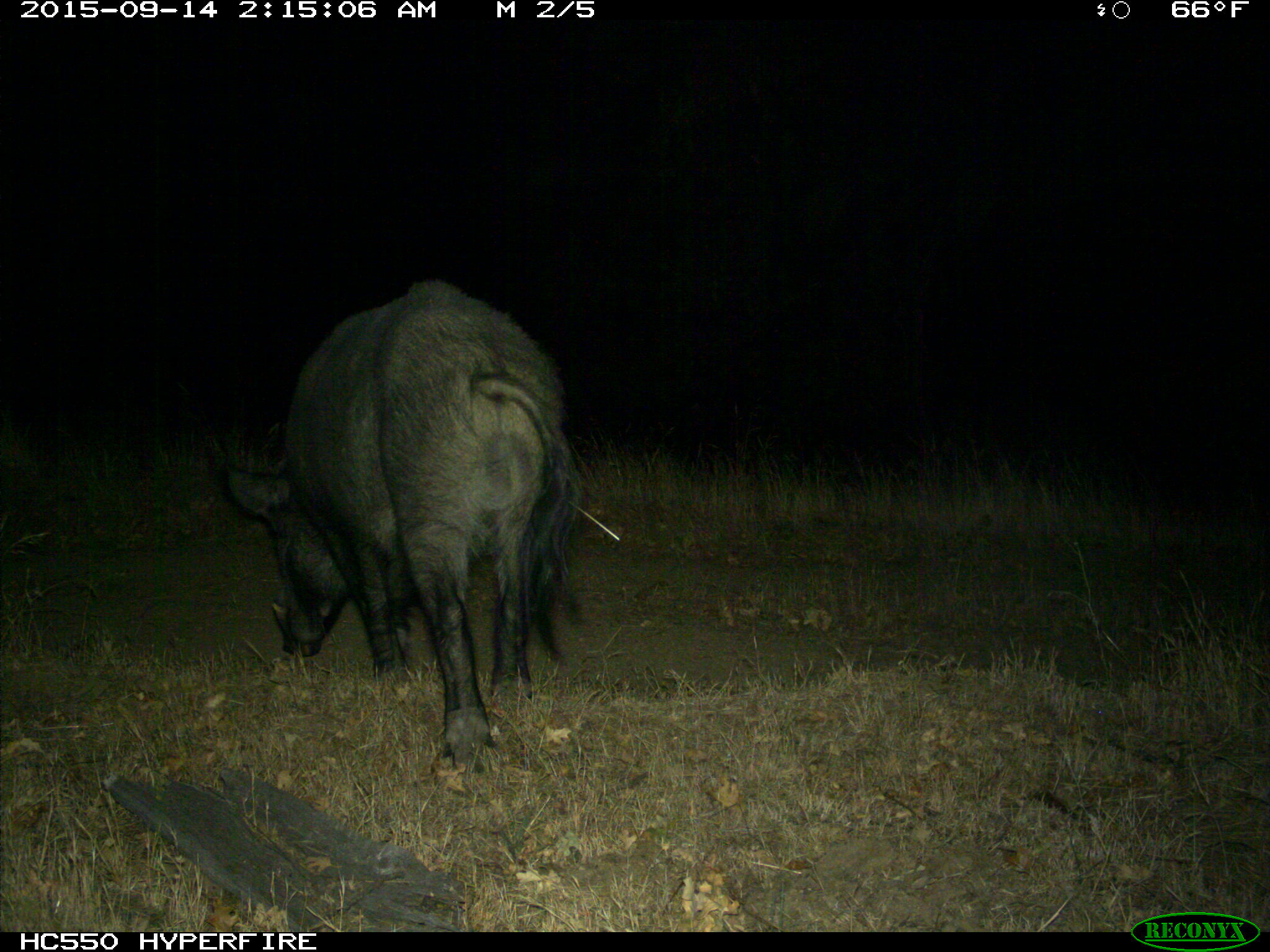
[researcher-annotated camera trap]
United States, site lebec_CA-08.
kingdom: Animalia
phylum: Chordata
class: Mammalia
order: Artiodactyla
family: Suidae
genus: Sus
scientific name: Sus scrofa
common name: wild boar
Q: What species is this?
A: Sus scrofa (wild boar).